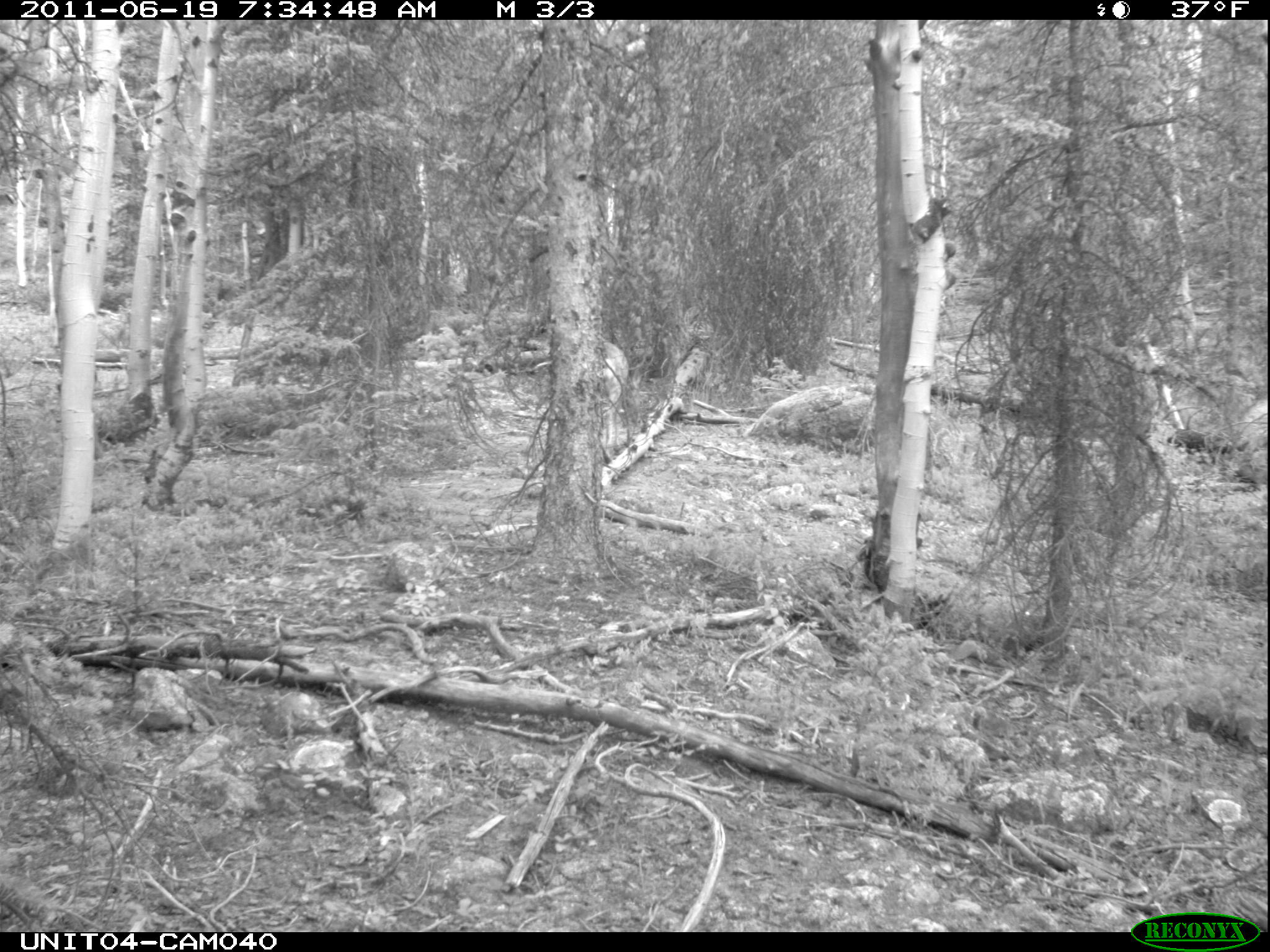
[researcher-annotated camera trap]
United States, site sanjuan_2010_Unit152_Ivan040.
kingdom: Animalia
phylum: Chordata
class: Mammalia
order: Artiodactyla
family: Cervidae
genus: Odocoileus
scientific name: Odocoileus hemionus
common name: mule deer